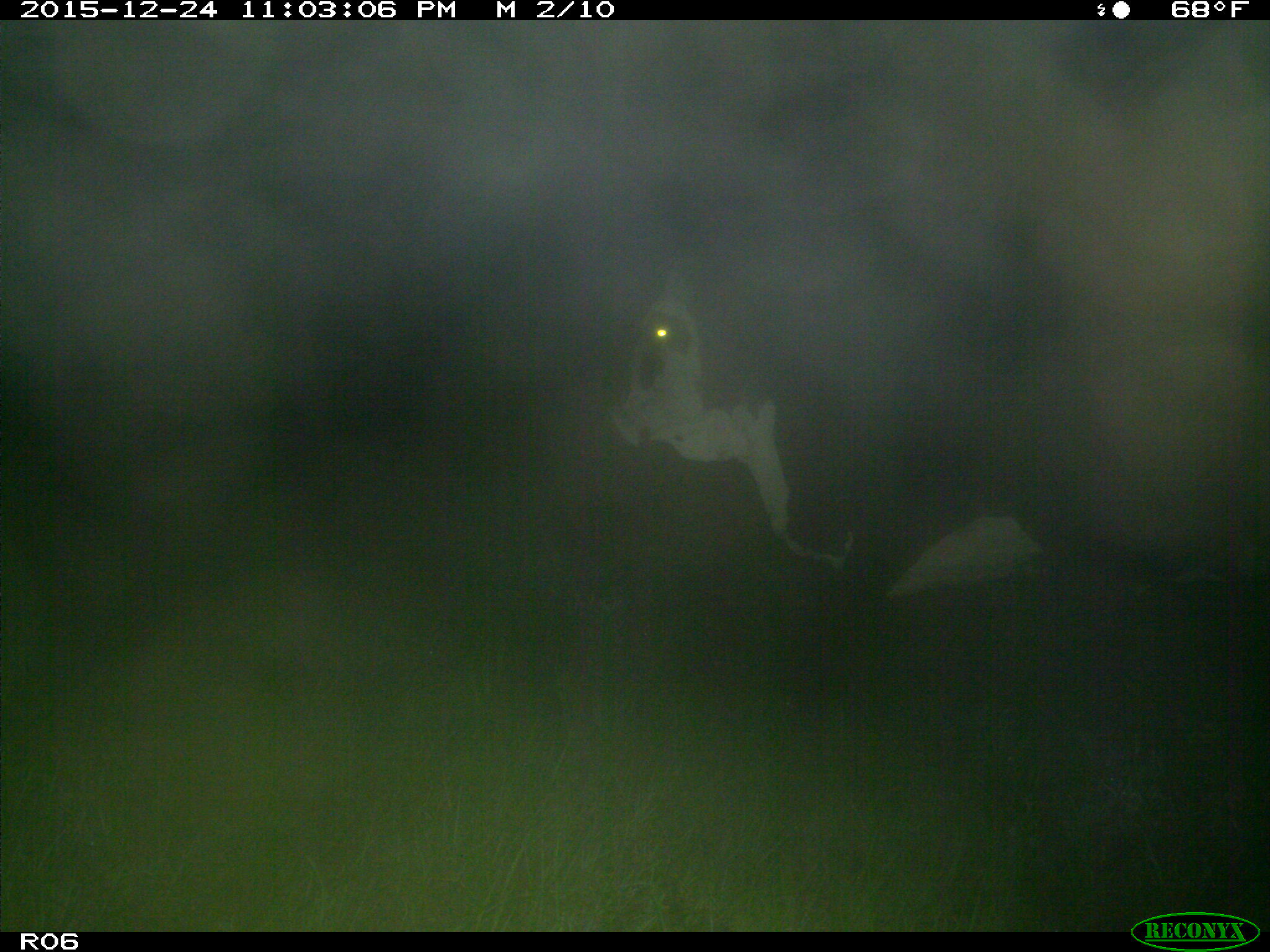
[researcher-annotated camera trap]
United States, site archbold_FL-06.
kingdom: Animalia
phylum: Chordata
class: Mammalia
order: Artiodactyla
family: Bovidae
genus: Bos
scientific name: Bos taurus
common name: domestic cow